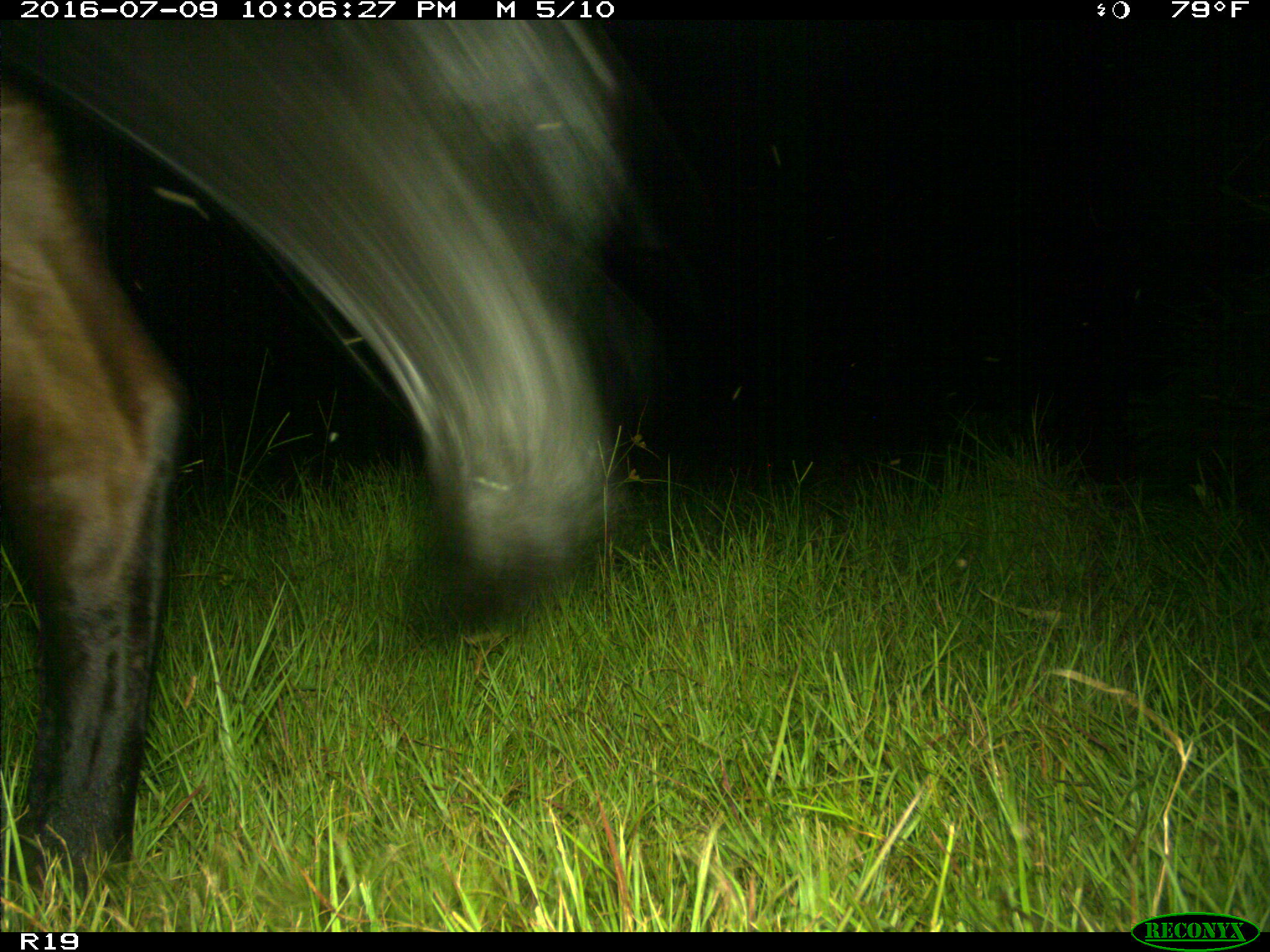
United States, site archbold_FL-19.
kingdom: Animalia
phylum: Chordata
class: Mammalia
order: Artiodactyla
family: Bovidae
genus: Bos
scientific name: Bos taurus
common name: domestic cow